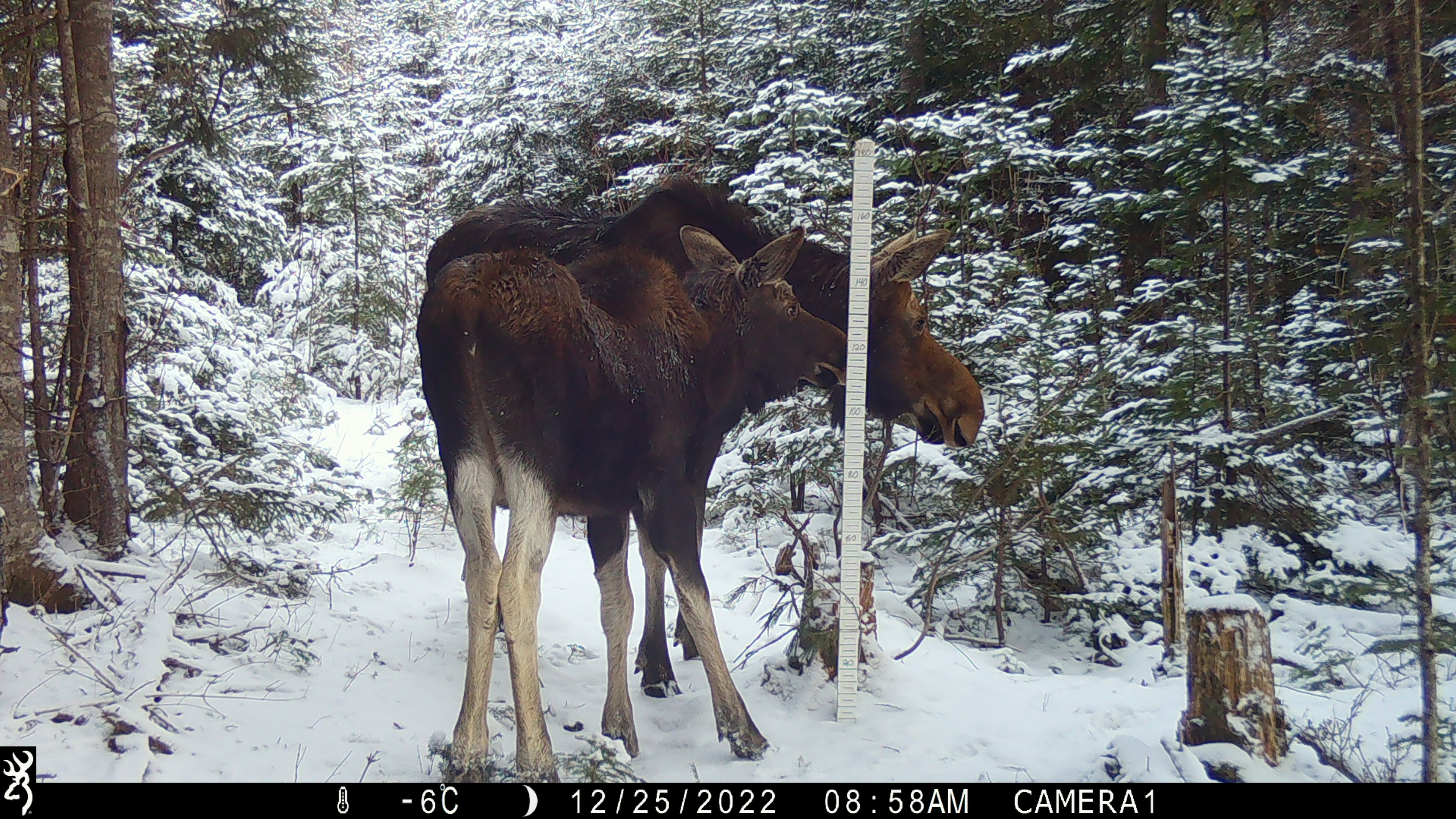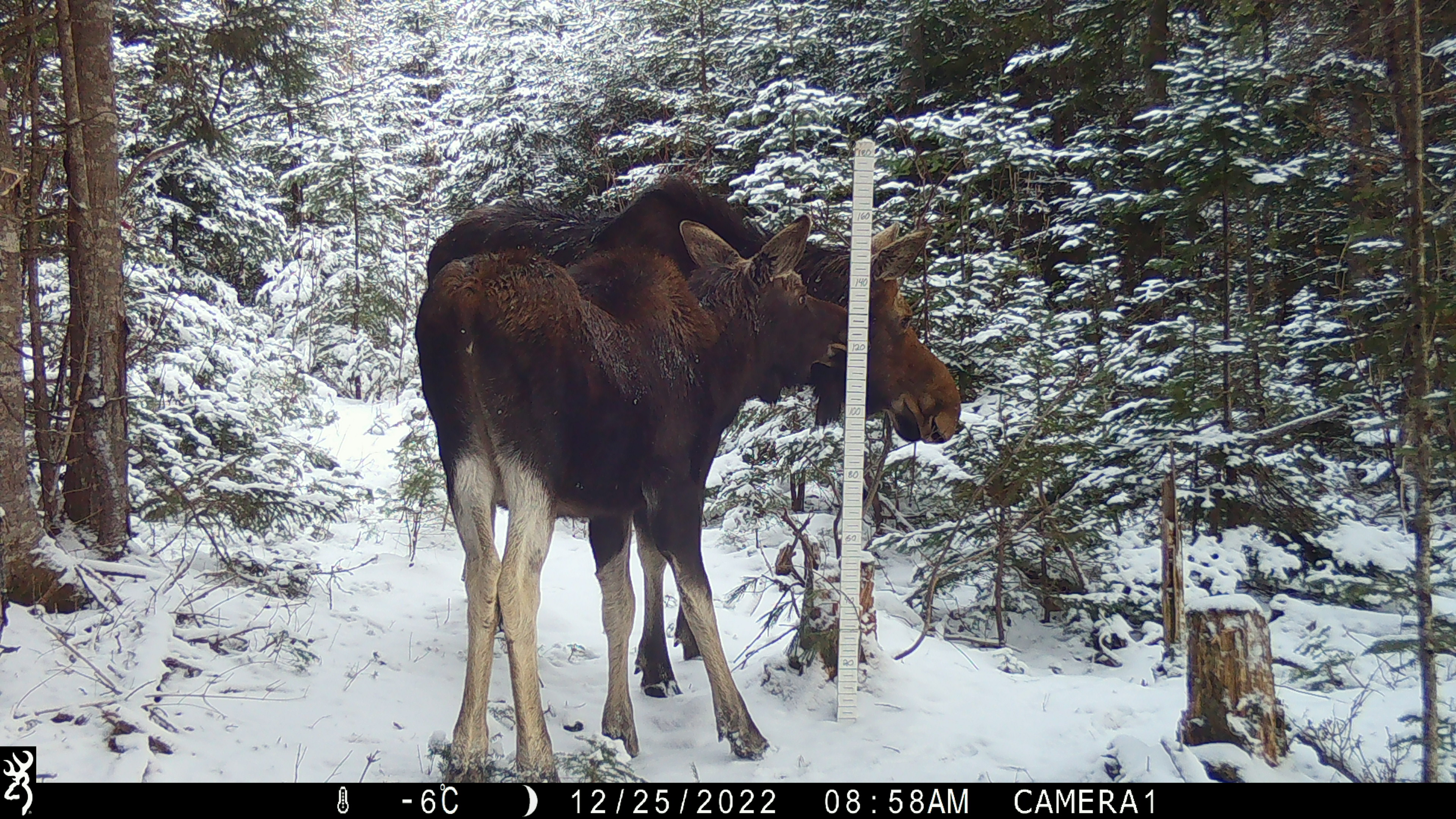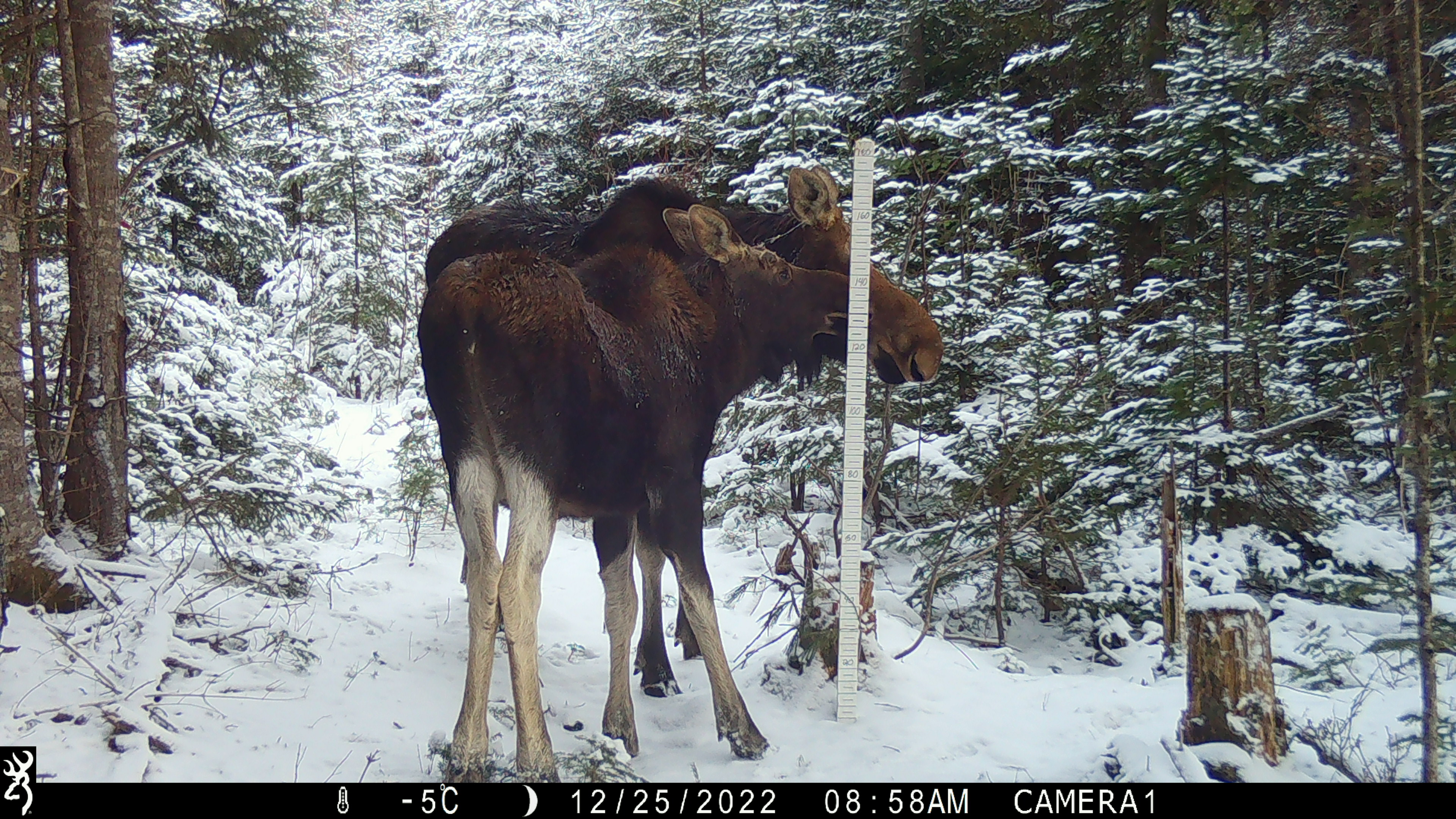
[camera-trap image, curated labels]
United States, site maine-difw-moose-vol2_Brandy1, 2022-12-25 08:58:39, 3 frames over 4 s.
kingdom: Animalia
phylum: Chordata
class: Mammalia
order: Artiodactyla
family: Cervidae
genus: Alces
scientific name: Alces alces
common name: moose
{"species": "moose (Alces alces)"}